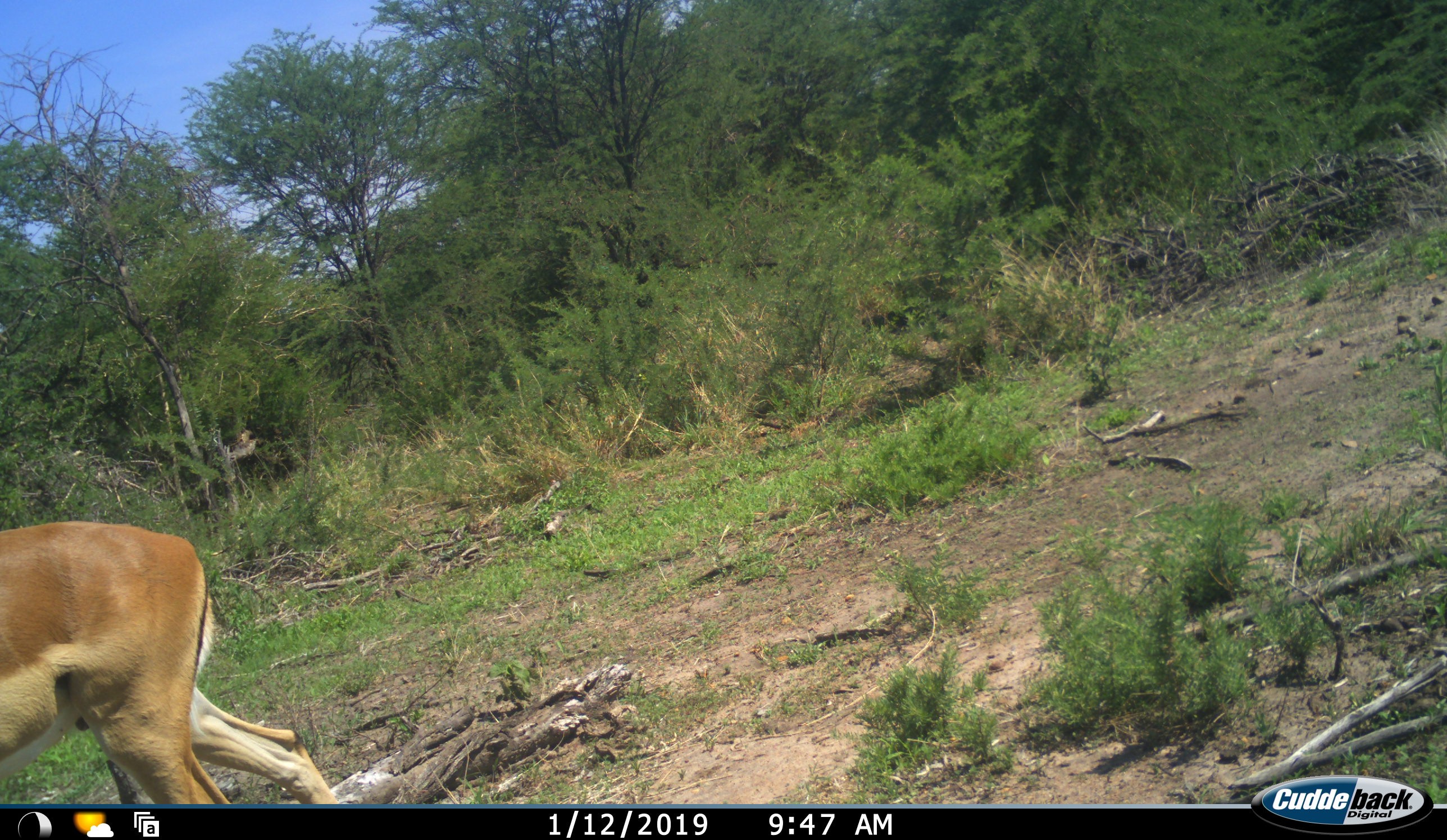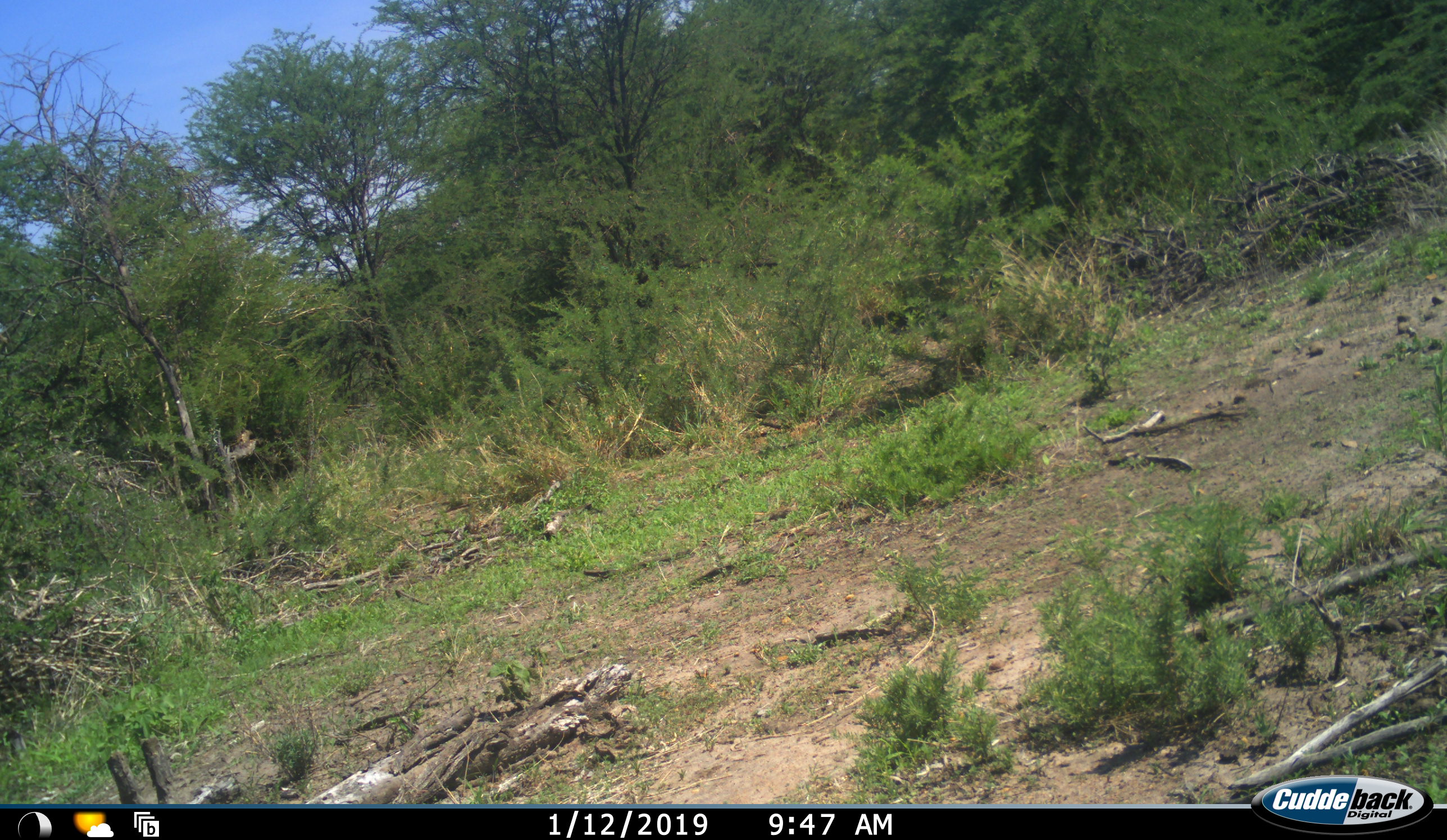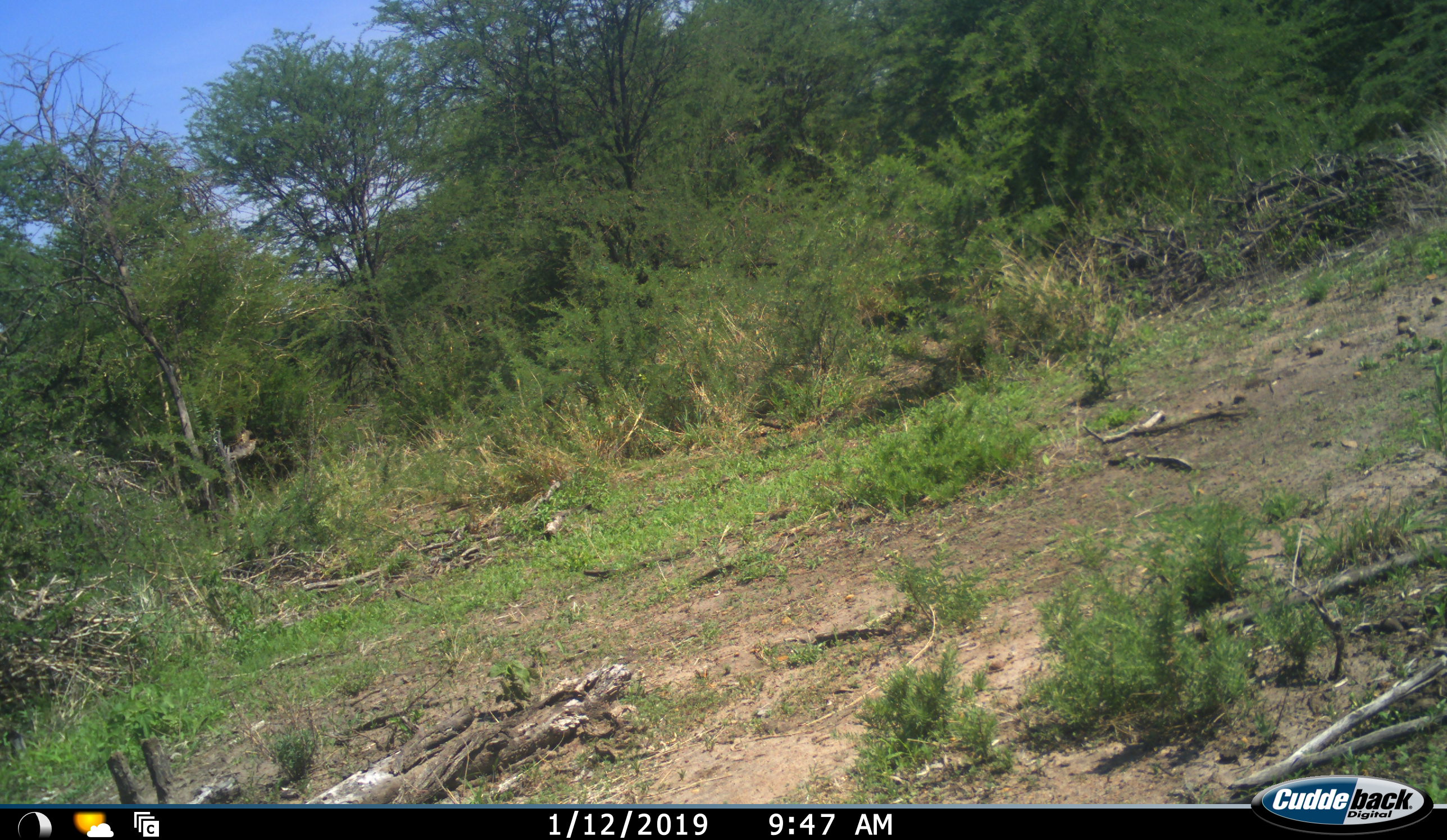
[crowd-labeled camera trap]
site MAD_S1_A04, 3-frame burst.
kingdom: Animalia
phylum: Chordata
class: Mammalia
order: Artiodactyla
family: Bovidae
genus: Aepyceros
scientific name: Aepyceros melampus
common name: impala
Impala (Aepyceros melampus), count 1. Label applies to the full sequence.